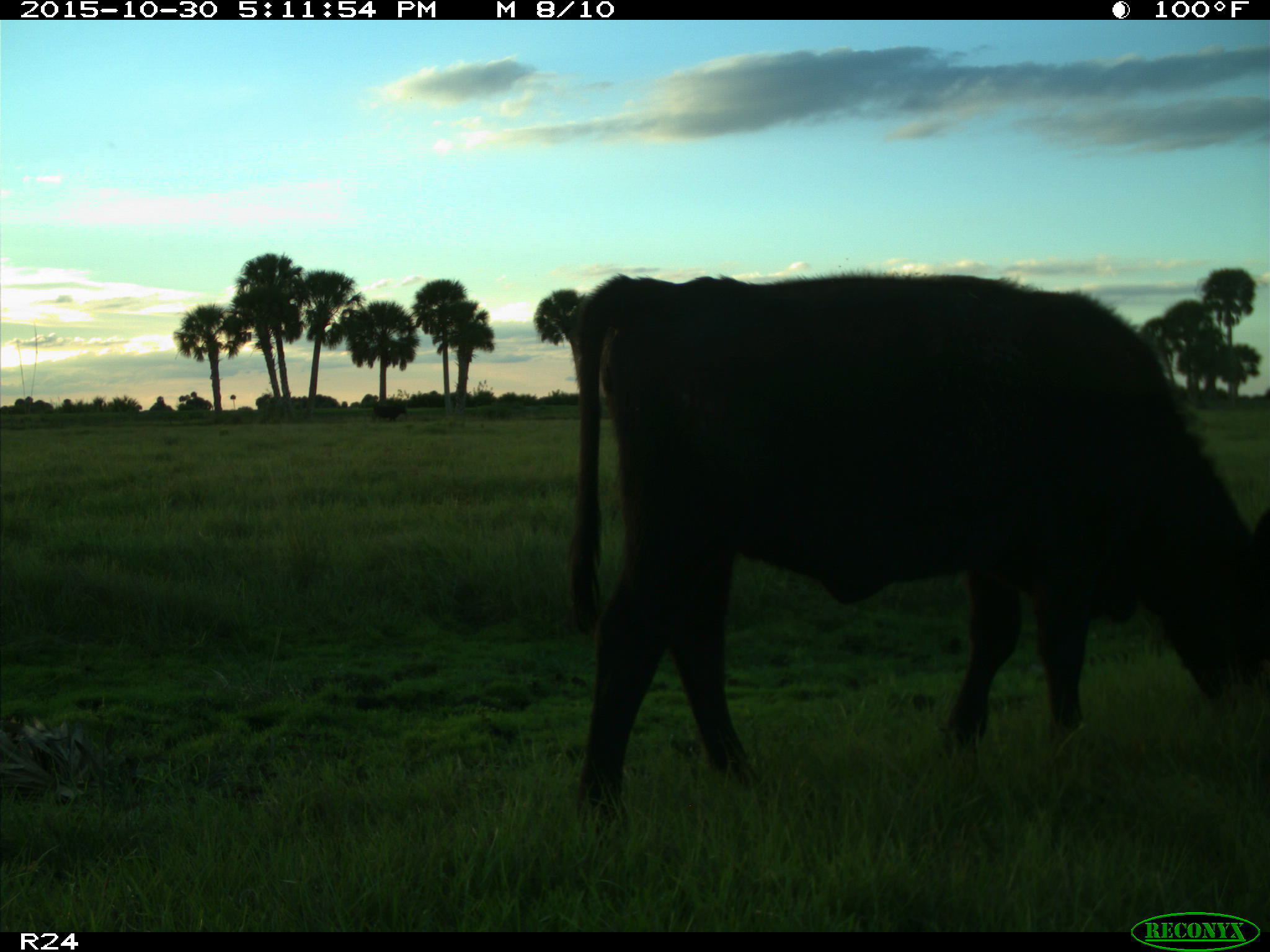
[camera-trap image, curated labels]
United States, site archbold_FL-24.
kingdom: Animalia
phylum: Chordata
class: Mammalia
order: Artiodactyla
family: Bovidae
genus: Bos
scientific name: Bos taurus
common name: domestic cow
Bos taurus (domestic cow).